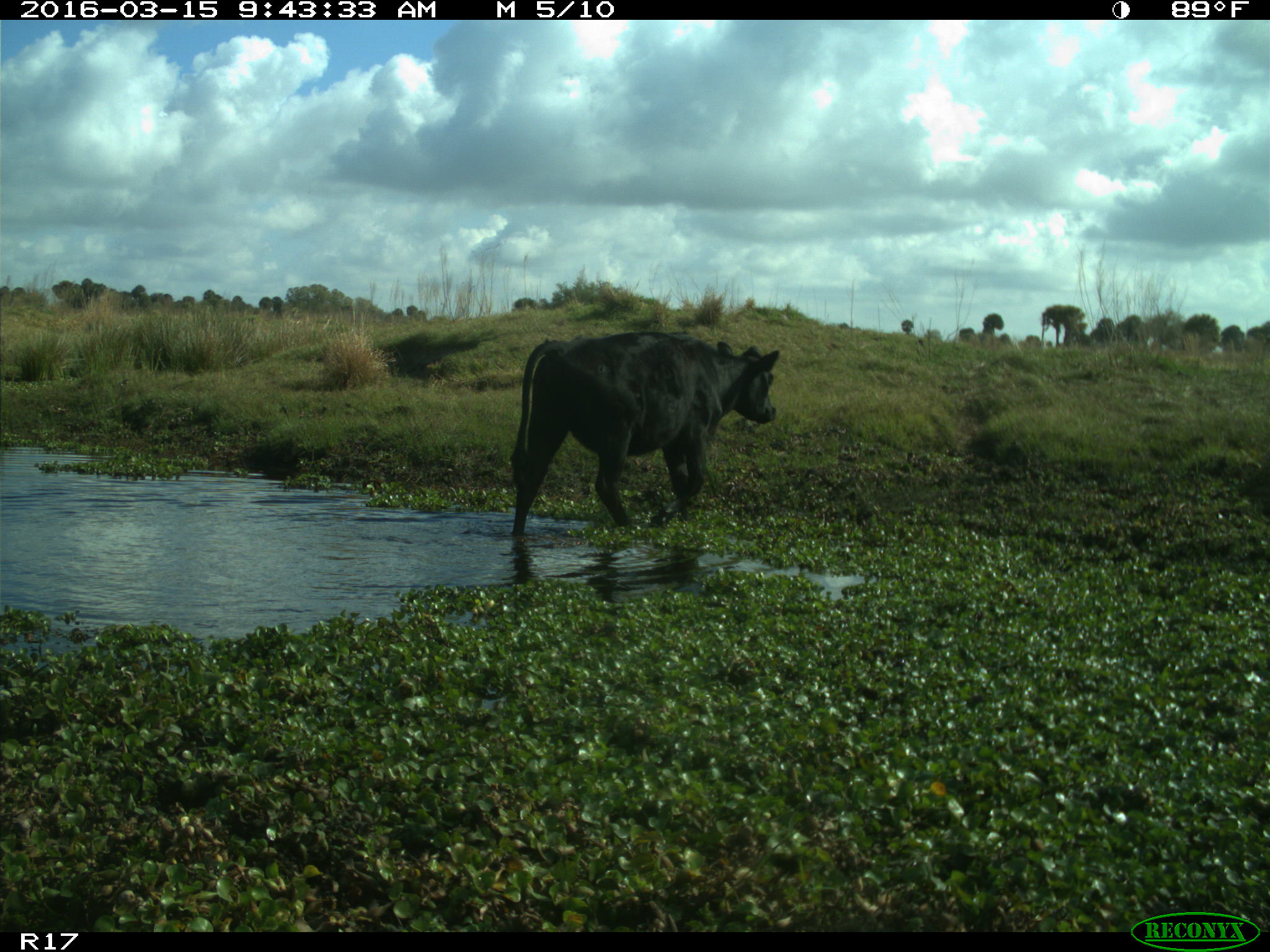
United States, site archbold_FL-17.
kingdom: Animalia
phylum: Chordata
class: Mammalia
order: Artiodactyla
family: Bovidae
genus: Bos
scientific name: Bos taurus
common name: domestic cow